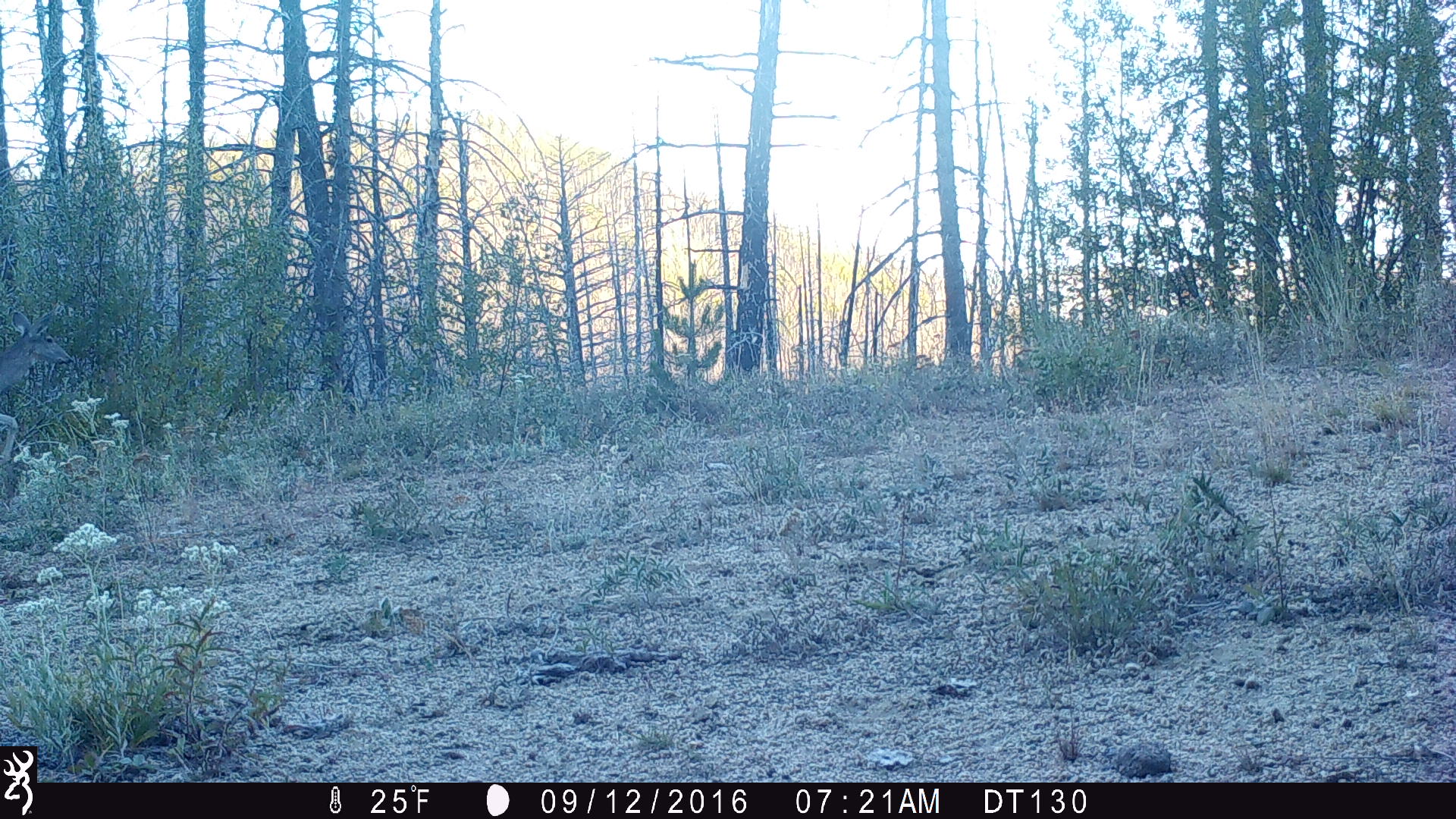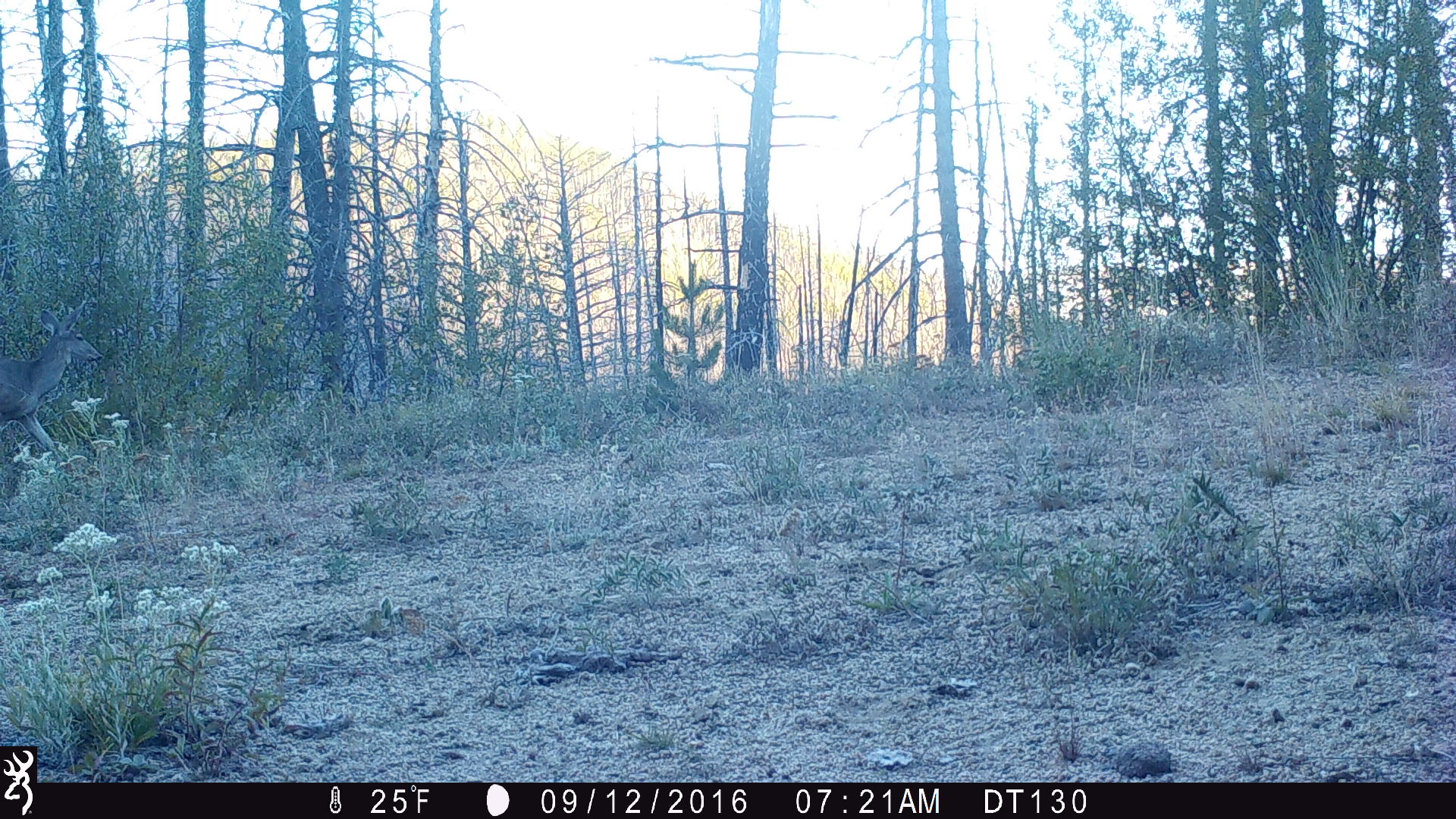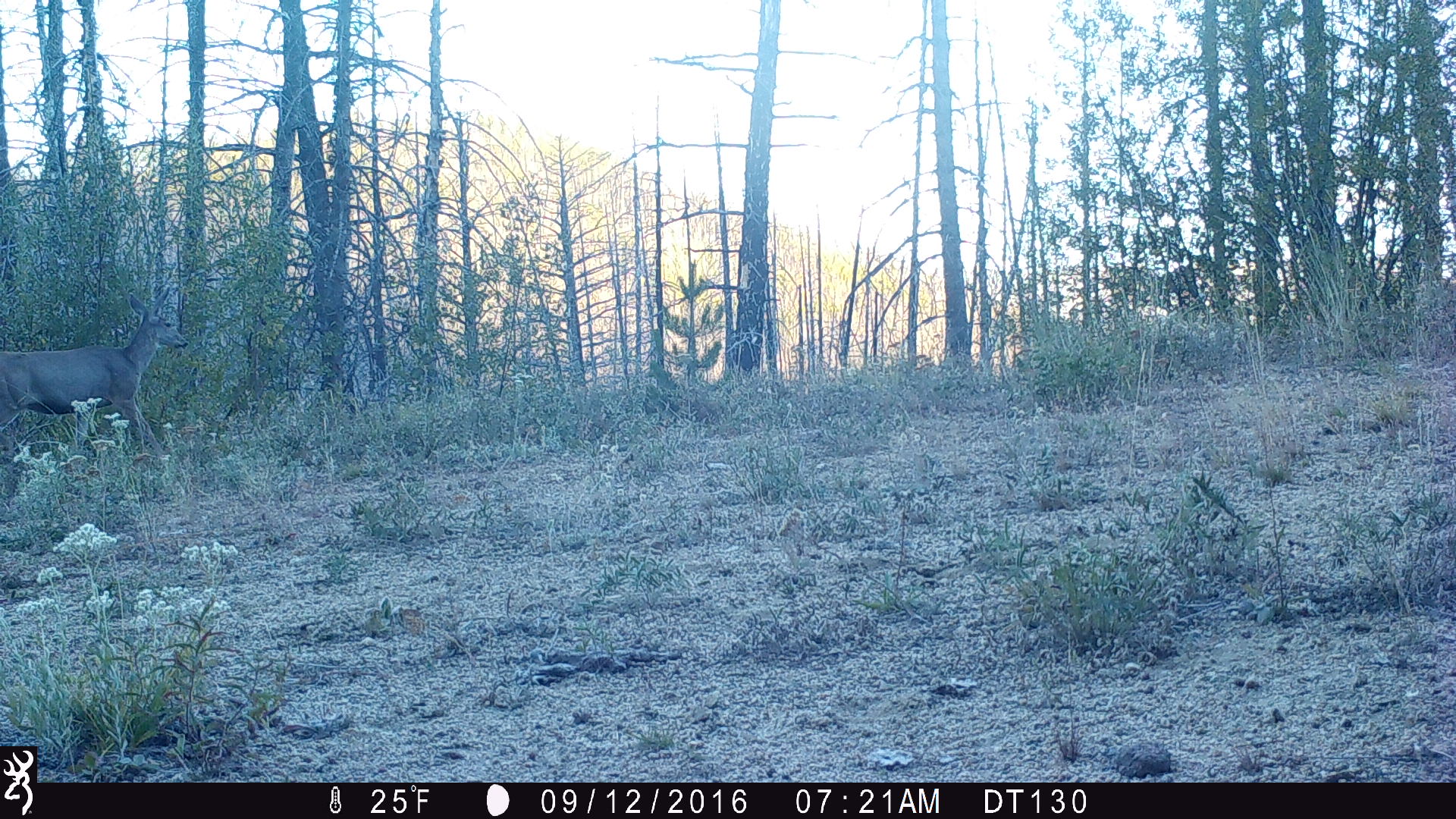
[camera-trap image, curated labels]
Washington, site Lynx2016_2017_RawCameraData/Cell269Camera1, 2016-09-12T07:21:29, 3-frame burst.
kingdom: Animalia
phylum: Chordata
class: Mammalia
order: Artiodactyla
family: Cervidae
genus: Odocoileus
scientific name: Odocoileus hemionus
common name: mule deer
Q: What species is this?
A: Odocoileus hemionus (mule deer).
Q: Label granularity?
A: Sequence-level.